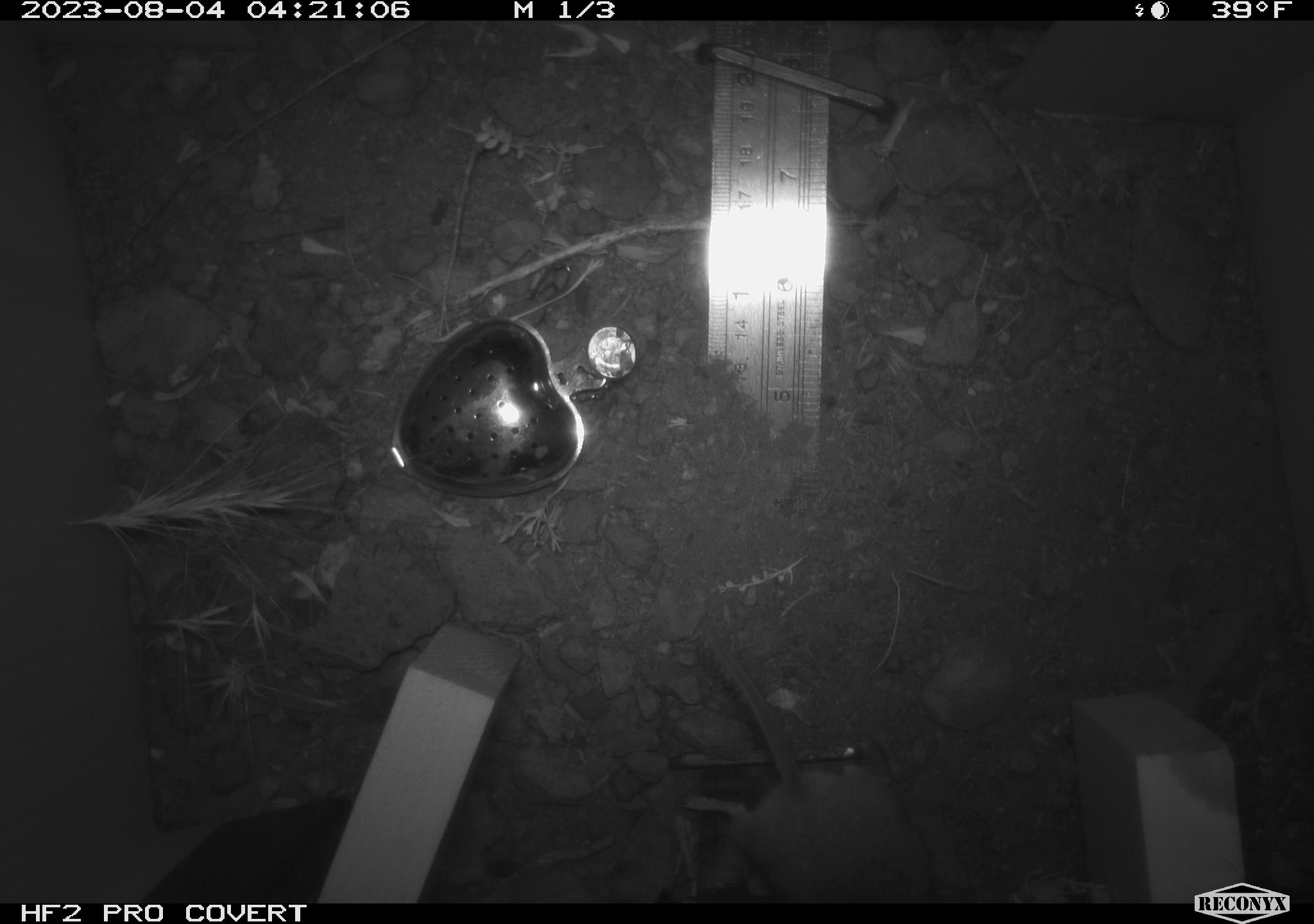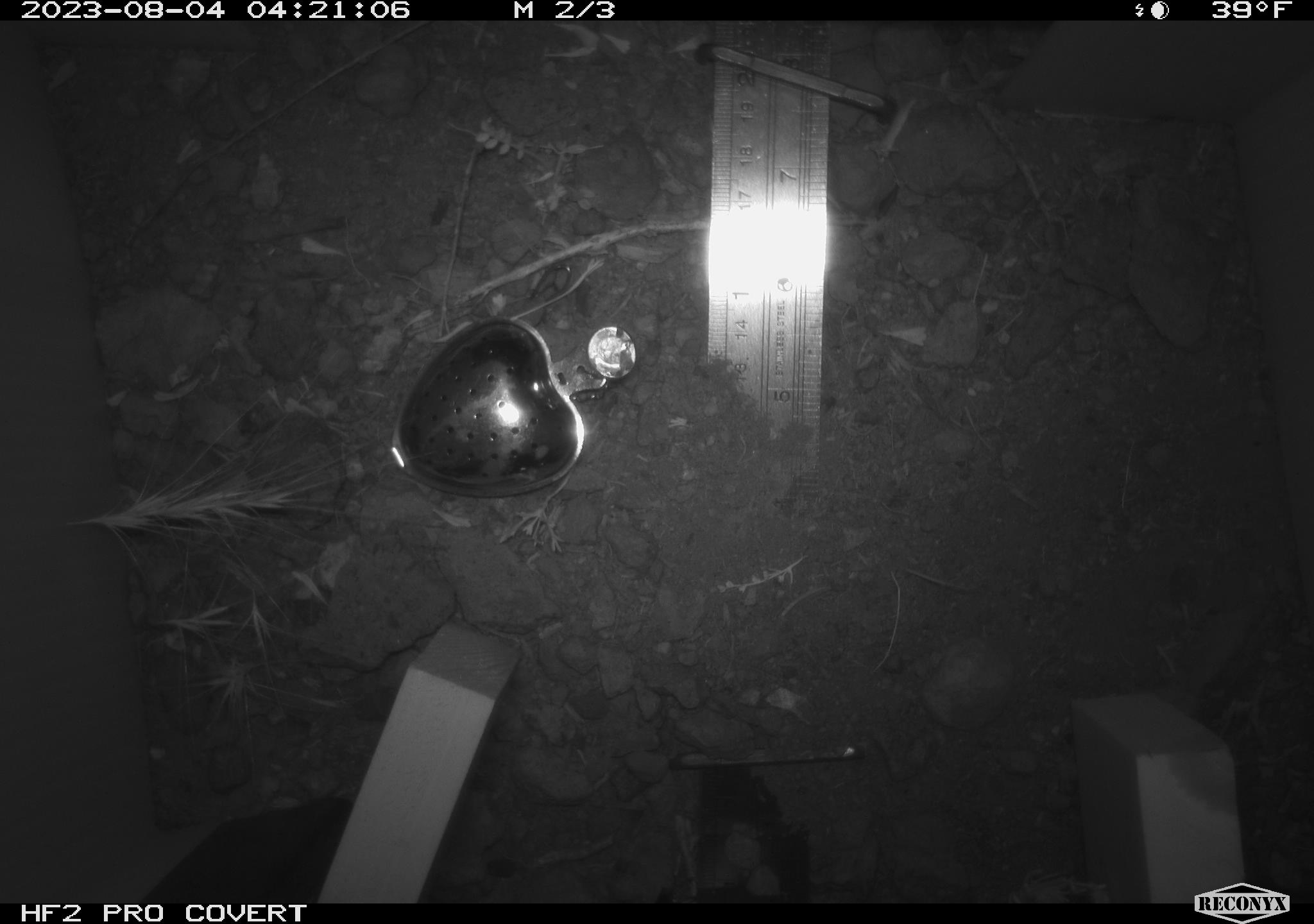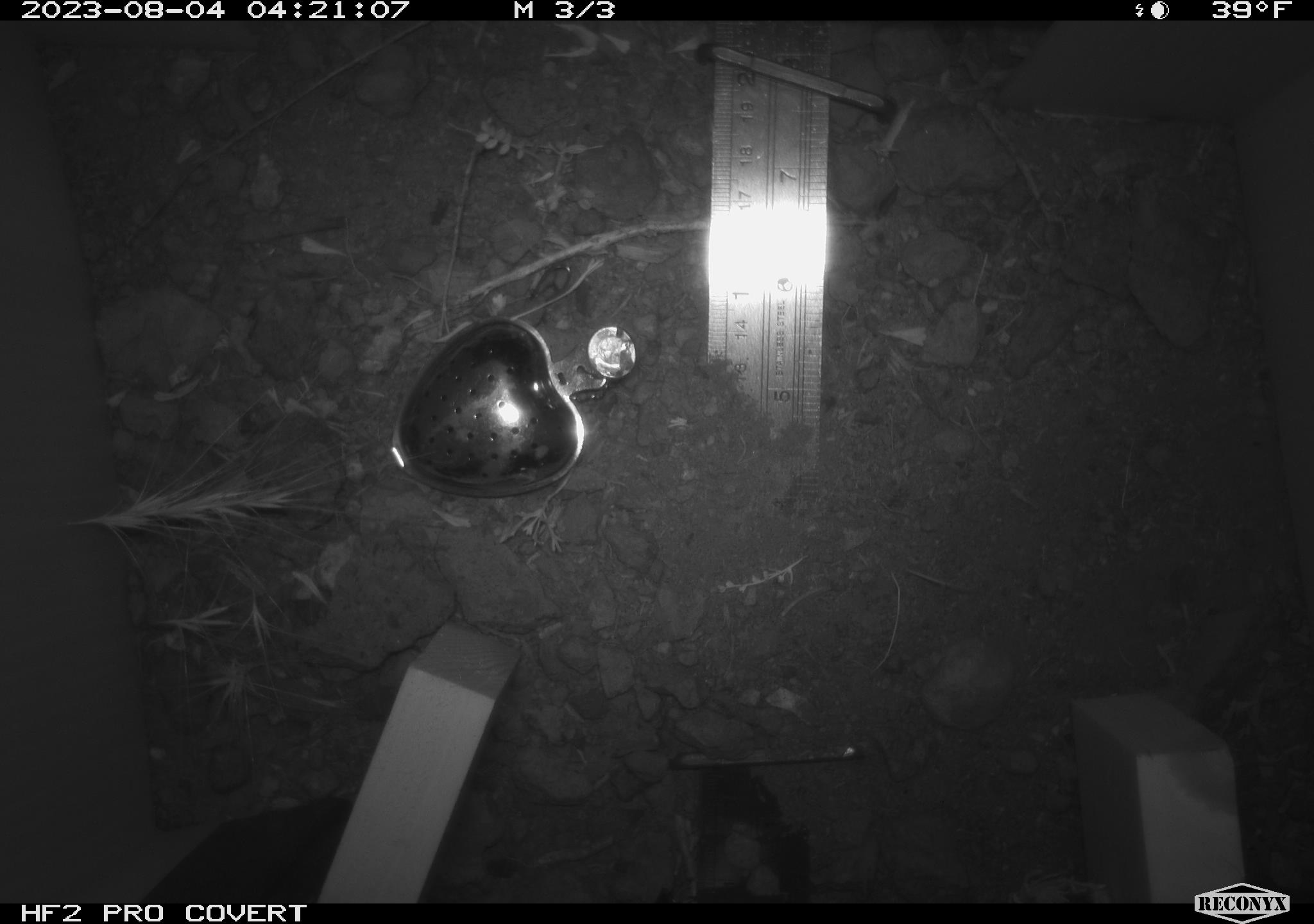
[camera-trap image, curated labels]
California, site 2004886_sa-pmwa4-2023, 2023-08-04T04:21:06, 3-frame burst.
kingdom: Animalia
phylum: Chordata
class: Mammalia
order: Rodentia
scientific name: Rodentia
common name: mouse species